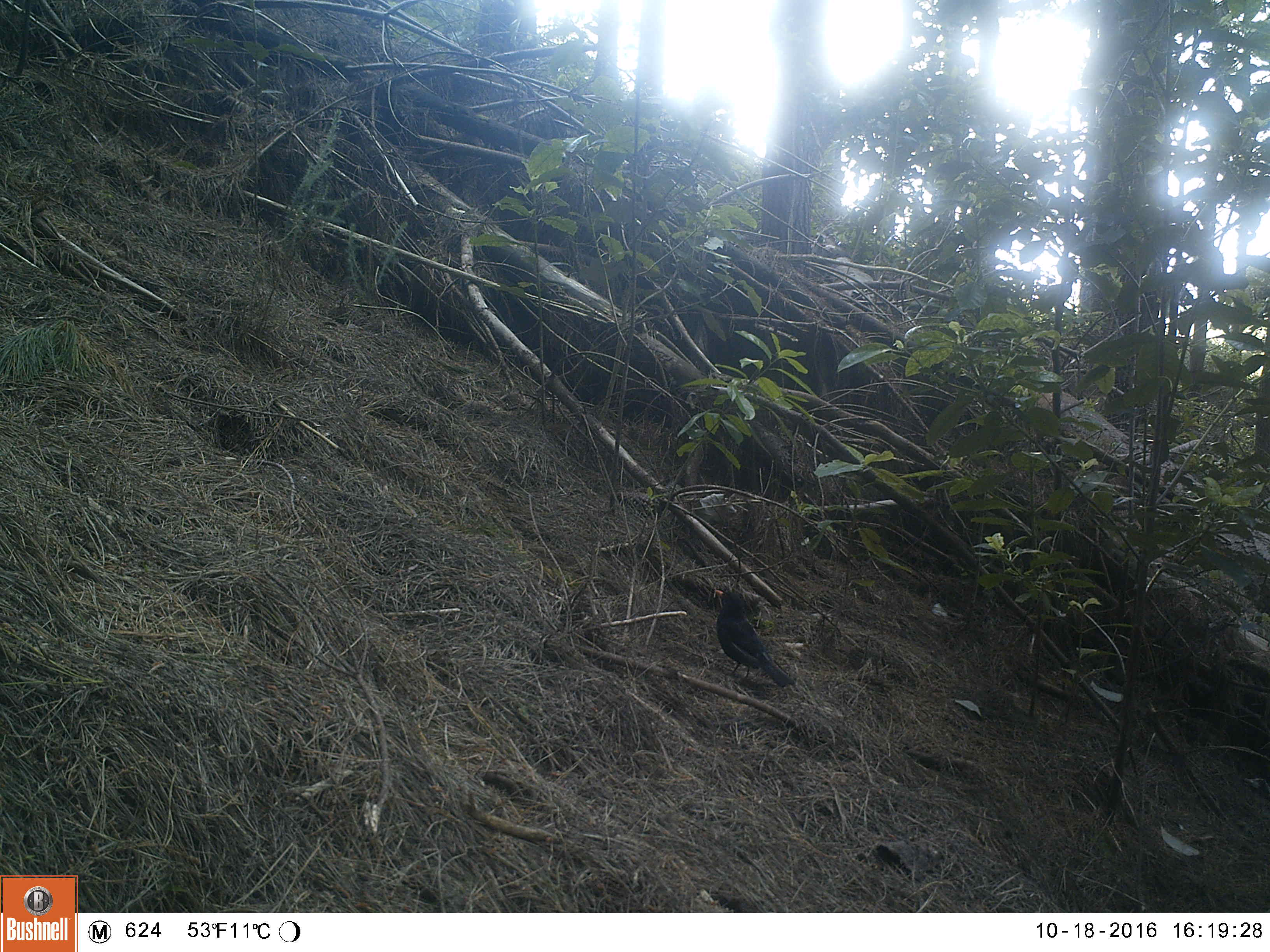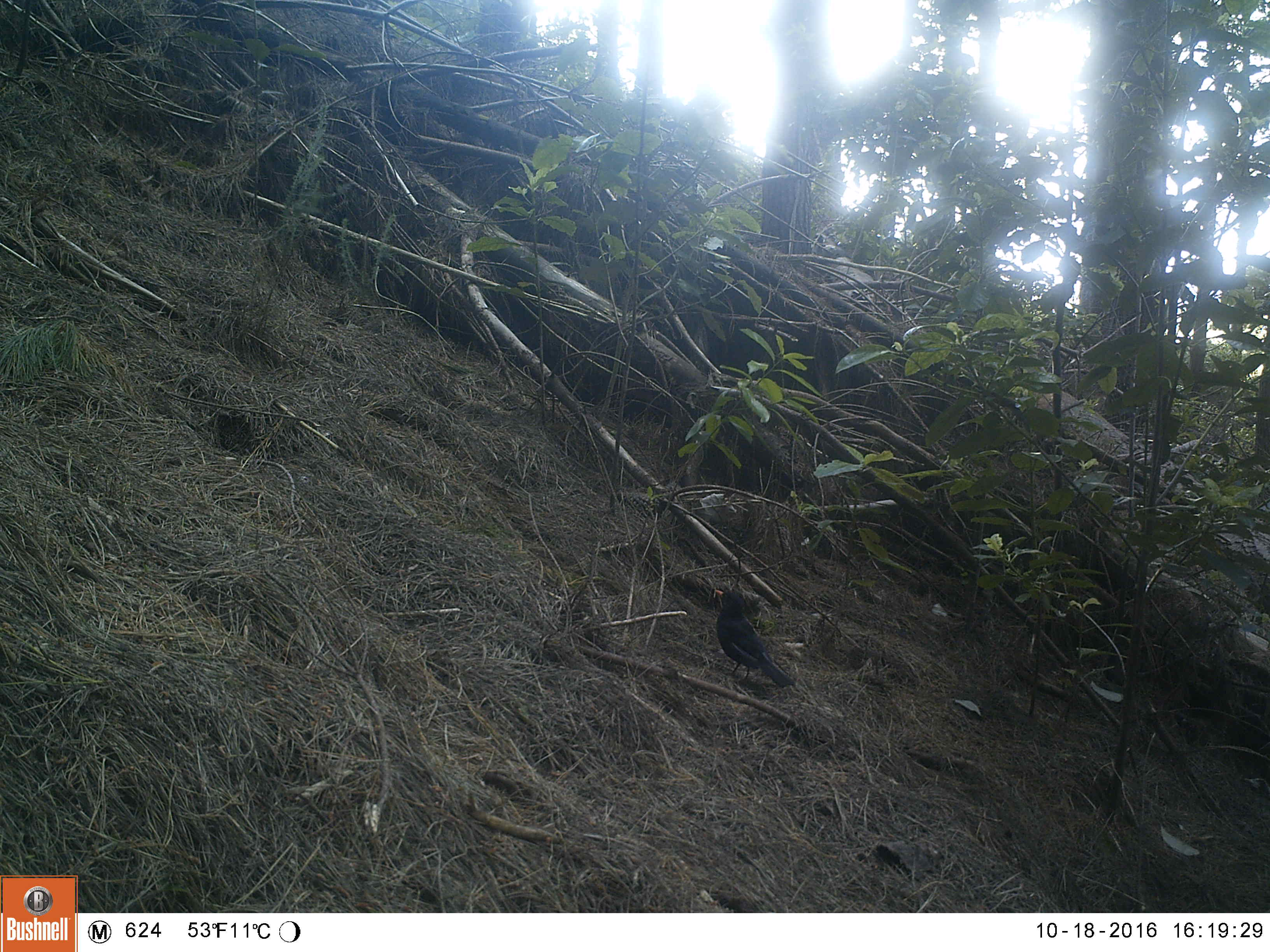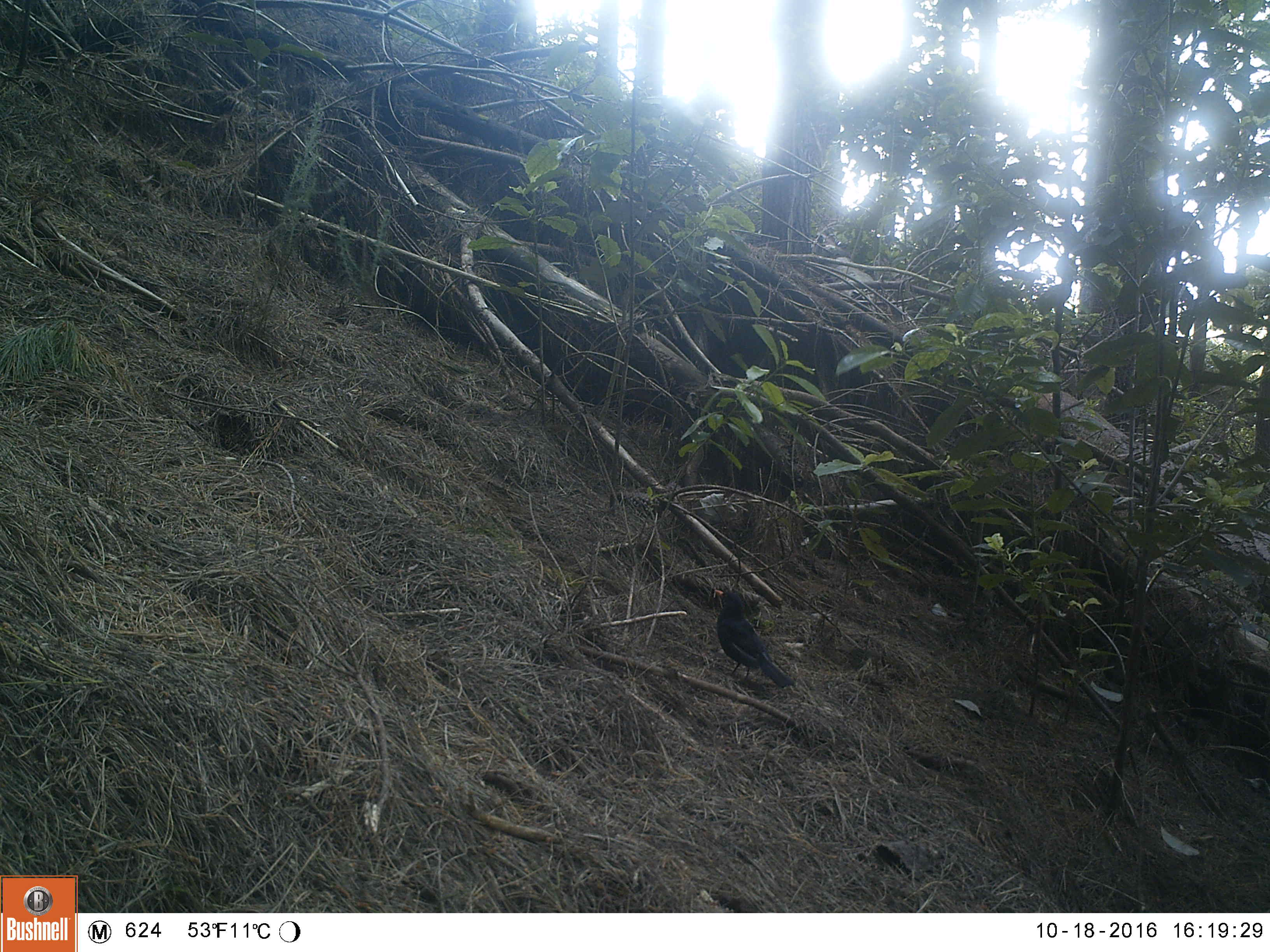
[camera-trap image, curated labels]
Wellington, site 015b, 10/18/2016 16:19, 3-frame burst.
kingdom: Animalia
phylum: Chordata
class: Aves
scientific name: Aves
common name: bird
Bird (Aves).